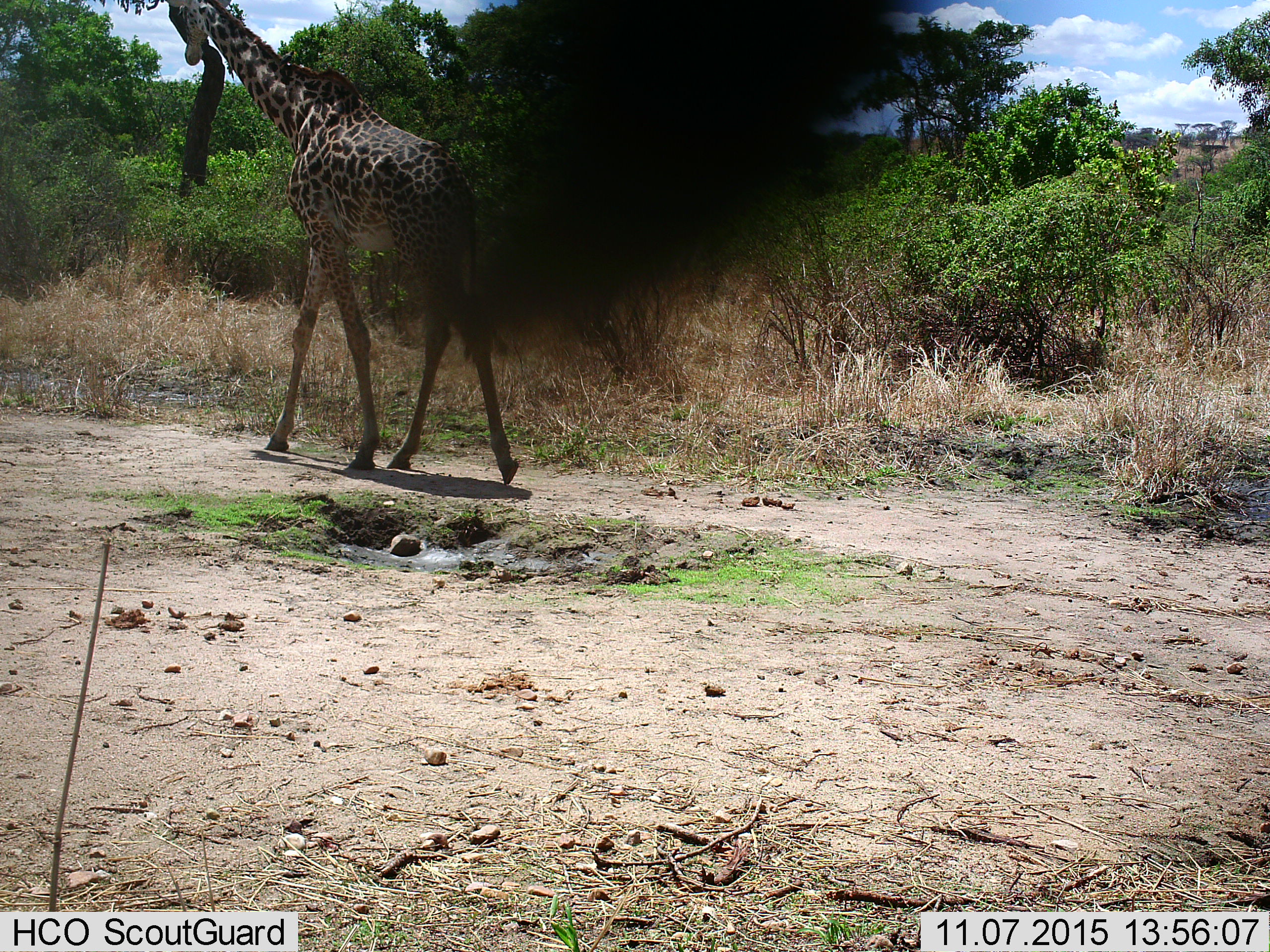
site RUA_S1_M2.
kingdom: Animalia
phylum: Chordata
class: Mammalia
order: Artiodactyla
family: Giraffidae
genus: Giraffa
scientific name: Giraffa camelopardalis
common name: giraffe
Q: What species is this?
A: Giraffe (Giraffa camelopardalis).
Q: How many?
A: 1.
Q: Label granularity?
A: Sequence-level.